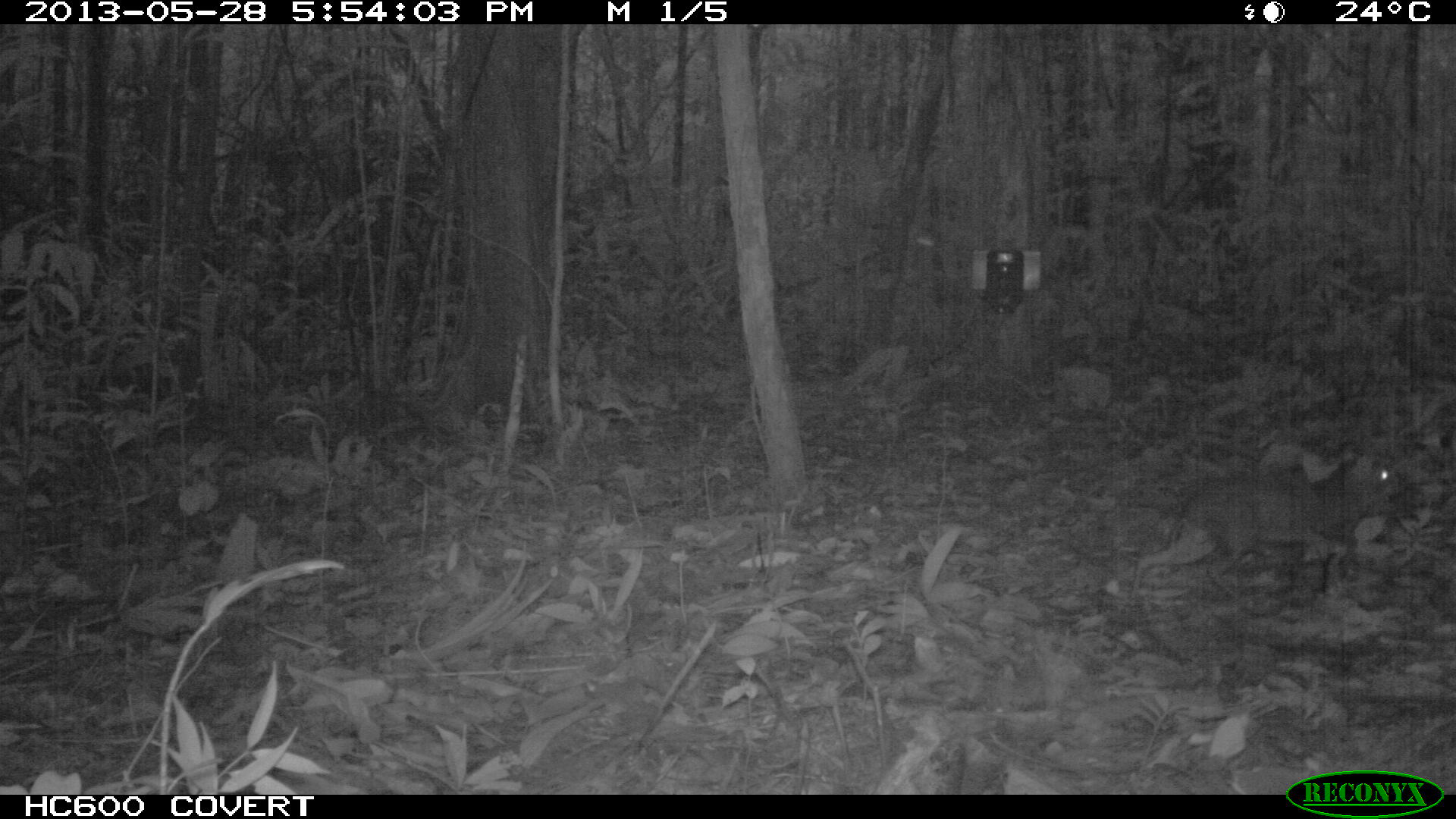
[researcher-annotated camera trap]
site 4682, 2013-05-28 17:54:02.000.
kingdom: Animalia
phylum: Chordata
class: Mammalia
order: Rodentia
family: Dasyproctidae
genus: Myoprocta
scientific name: Myoprocta pratti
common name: green acouchi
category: myoprocta pratii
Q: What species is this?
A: Myoprocta pratii (green acouchi) (Myoprocta pratti).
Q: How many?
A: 1.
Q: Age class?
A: Adult.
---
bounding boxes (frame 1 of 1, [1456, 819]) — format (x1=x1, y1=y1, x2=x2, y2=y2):
myoprocta pratii: (x1=1130, y1=457, x2=1405, y2=598)